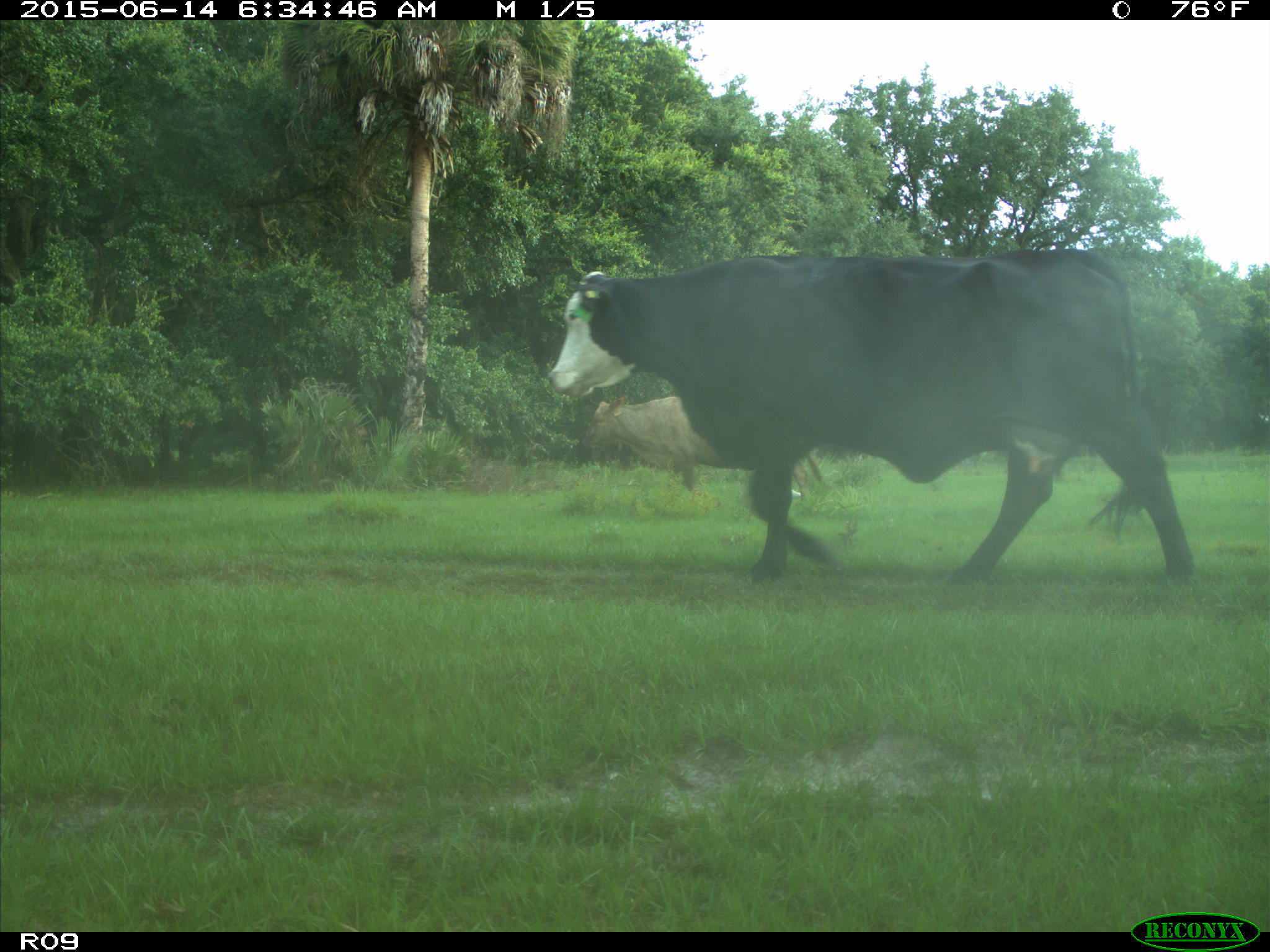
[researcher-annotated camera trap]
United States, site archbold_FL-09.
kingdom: Animalia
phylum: Chordata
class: Mammalia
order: Artiodactyla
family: Bovidae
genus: Bos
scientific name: Bos taurus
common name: domestic cow